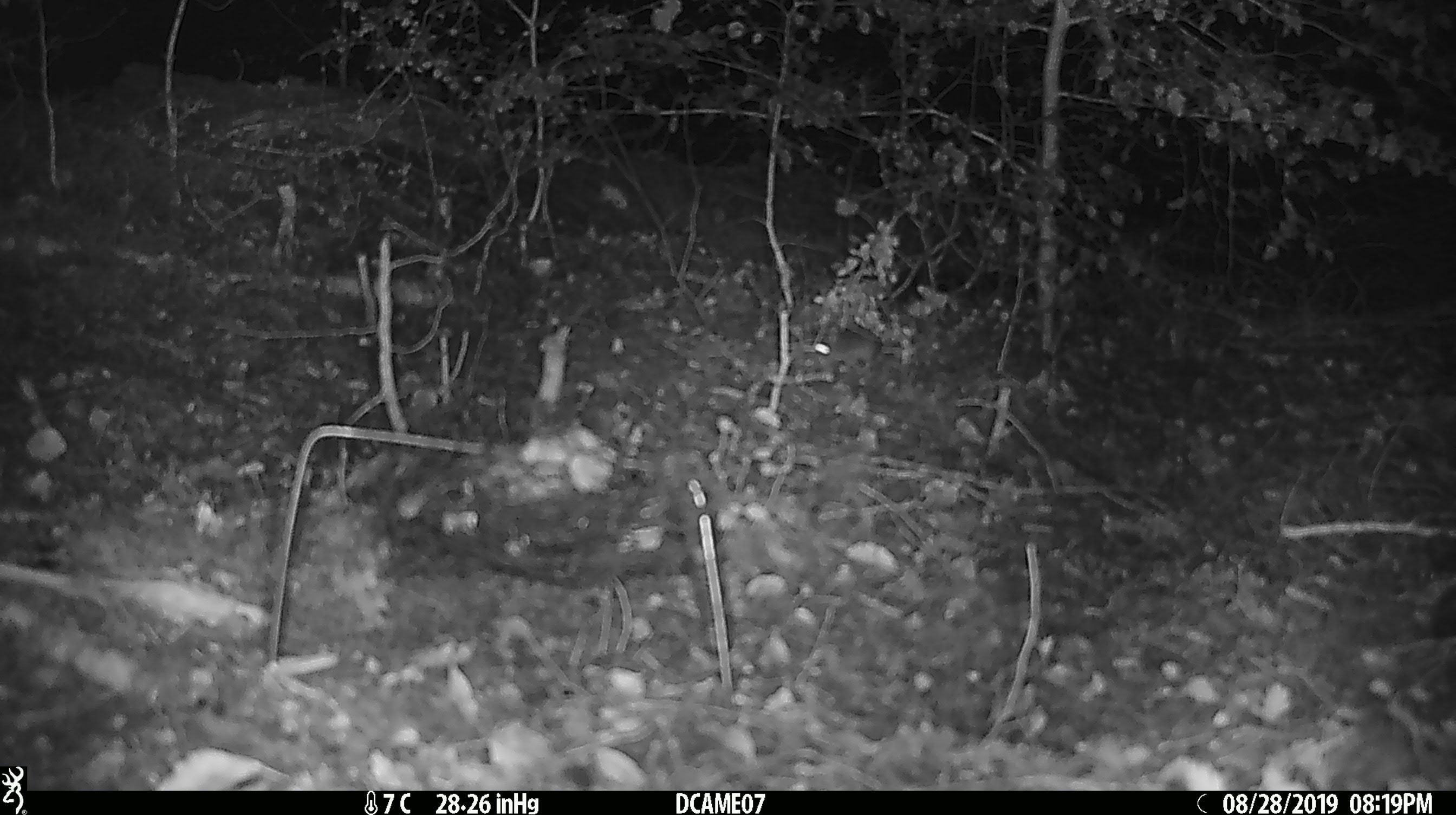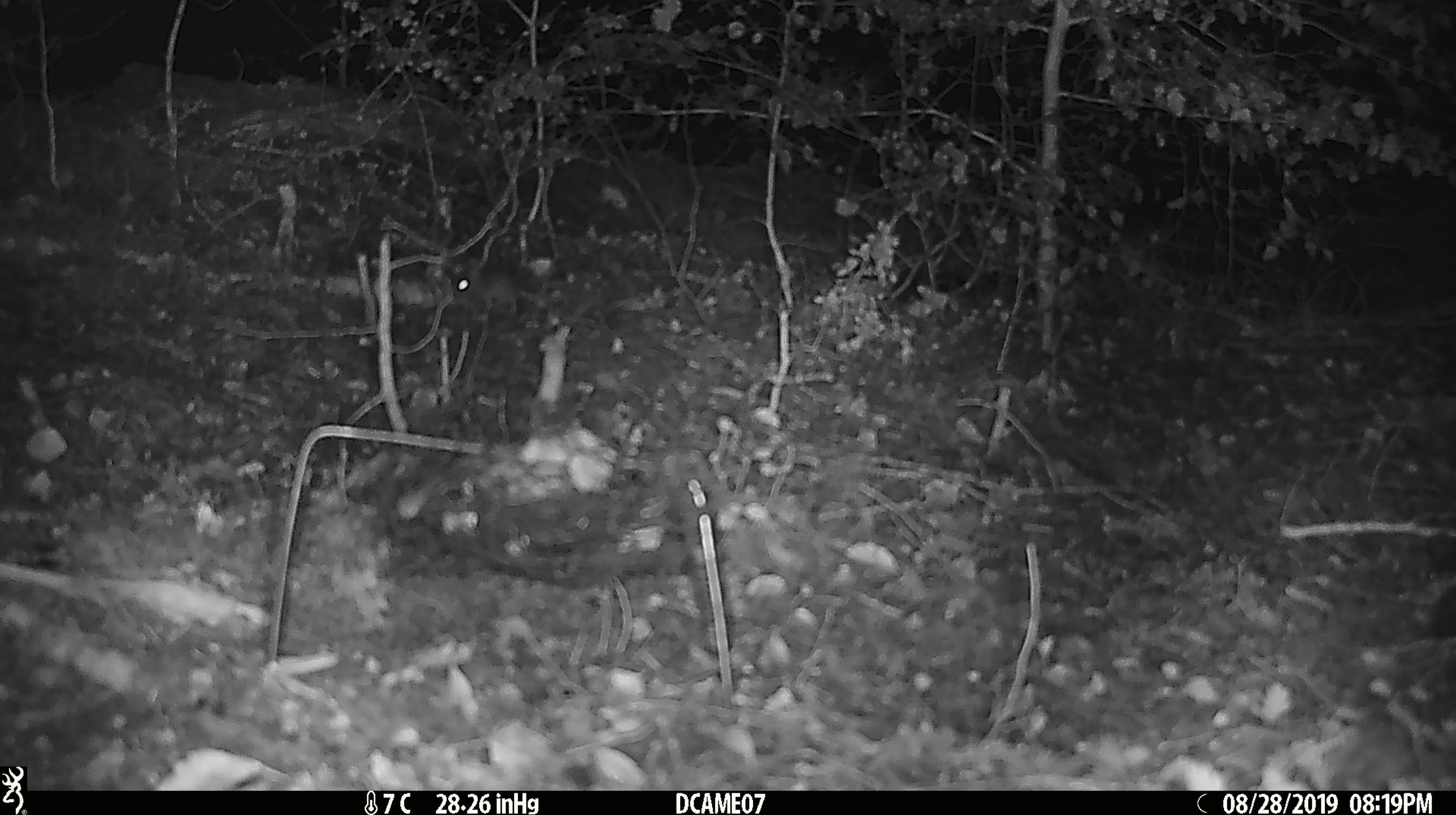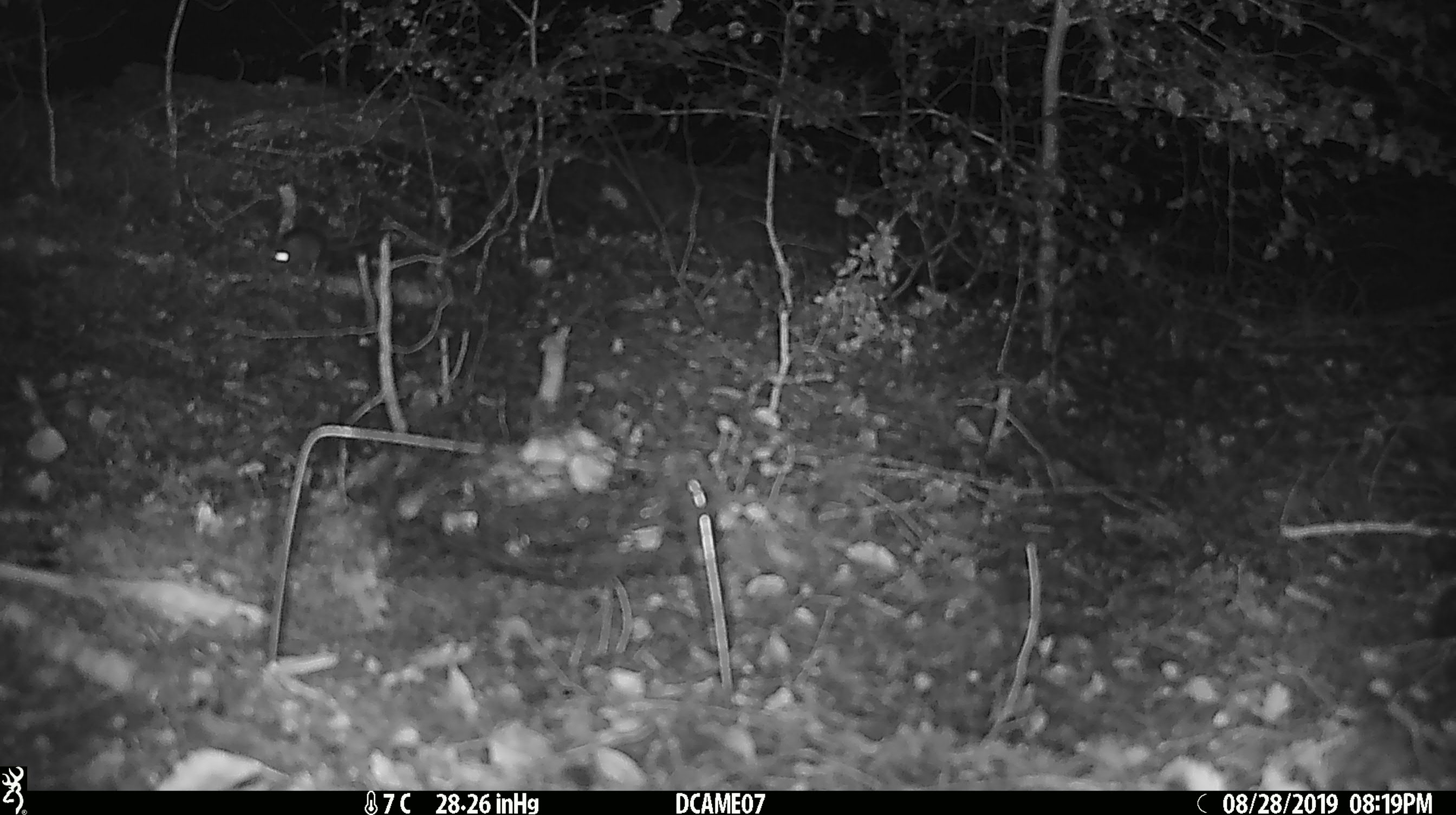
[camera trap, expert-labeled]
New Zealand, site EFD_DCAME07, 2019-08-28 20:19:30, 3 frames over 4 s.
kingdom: Animalia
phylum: Chordata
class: Mammalia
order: Rodentia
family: Muridae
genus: Mus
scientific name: Mus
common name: mouse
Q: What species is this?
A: Mouse (Mus).